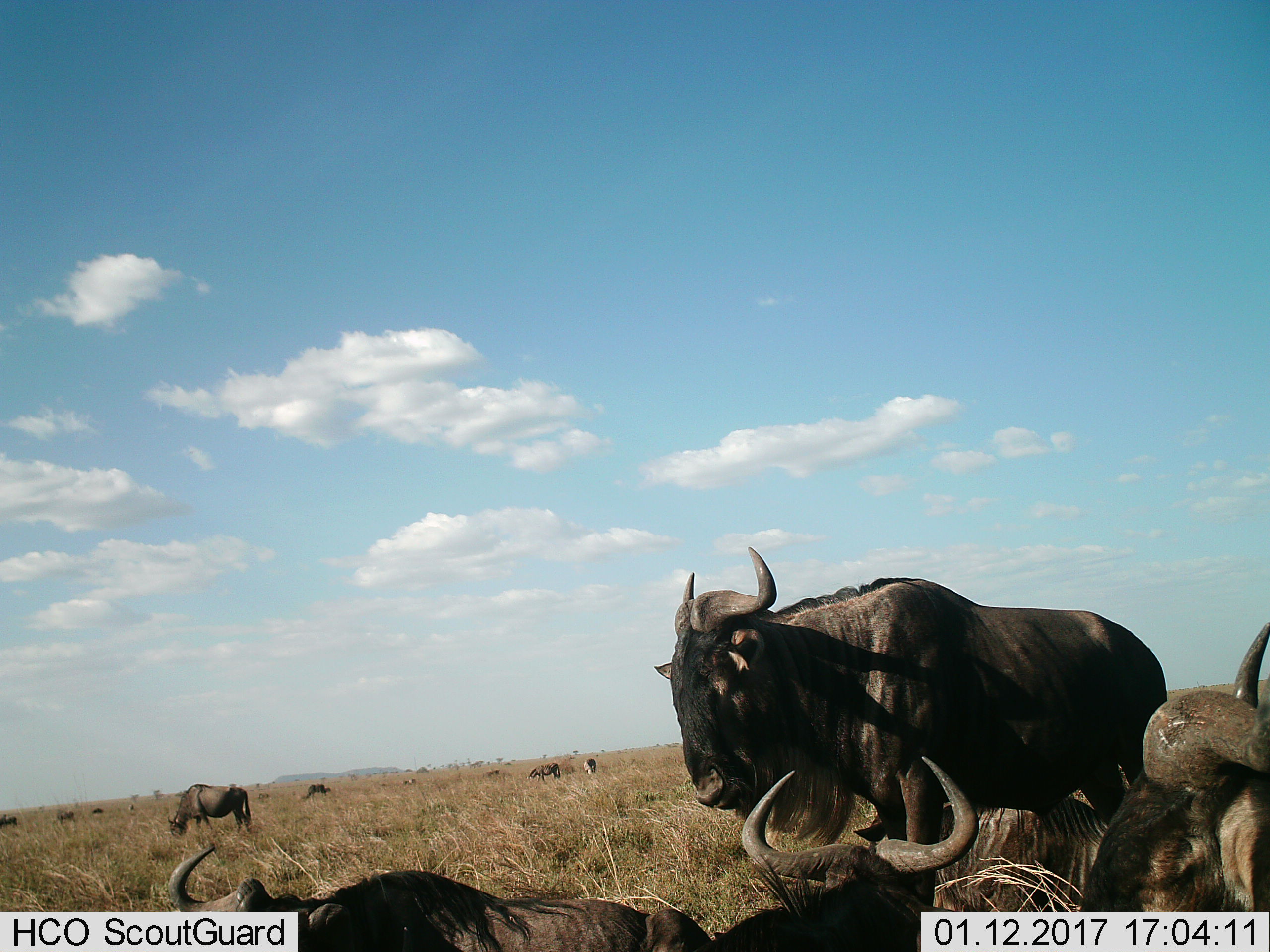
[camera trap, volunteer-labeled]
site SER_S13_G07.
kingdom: Animalia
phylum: Chordata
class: Mammalia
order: Artiodactyla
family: Bovidae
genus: Connochaetes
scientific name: Connochaetes taurinus taurinus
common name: blue wildebeest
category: wildebeestblue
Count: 11-50.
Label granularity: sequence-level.